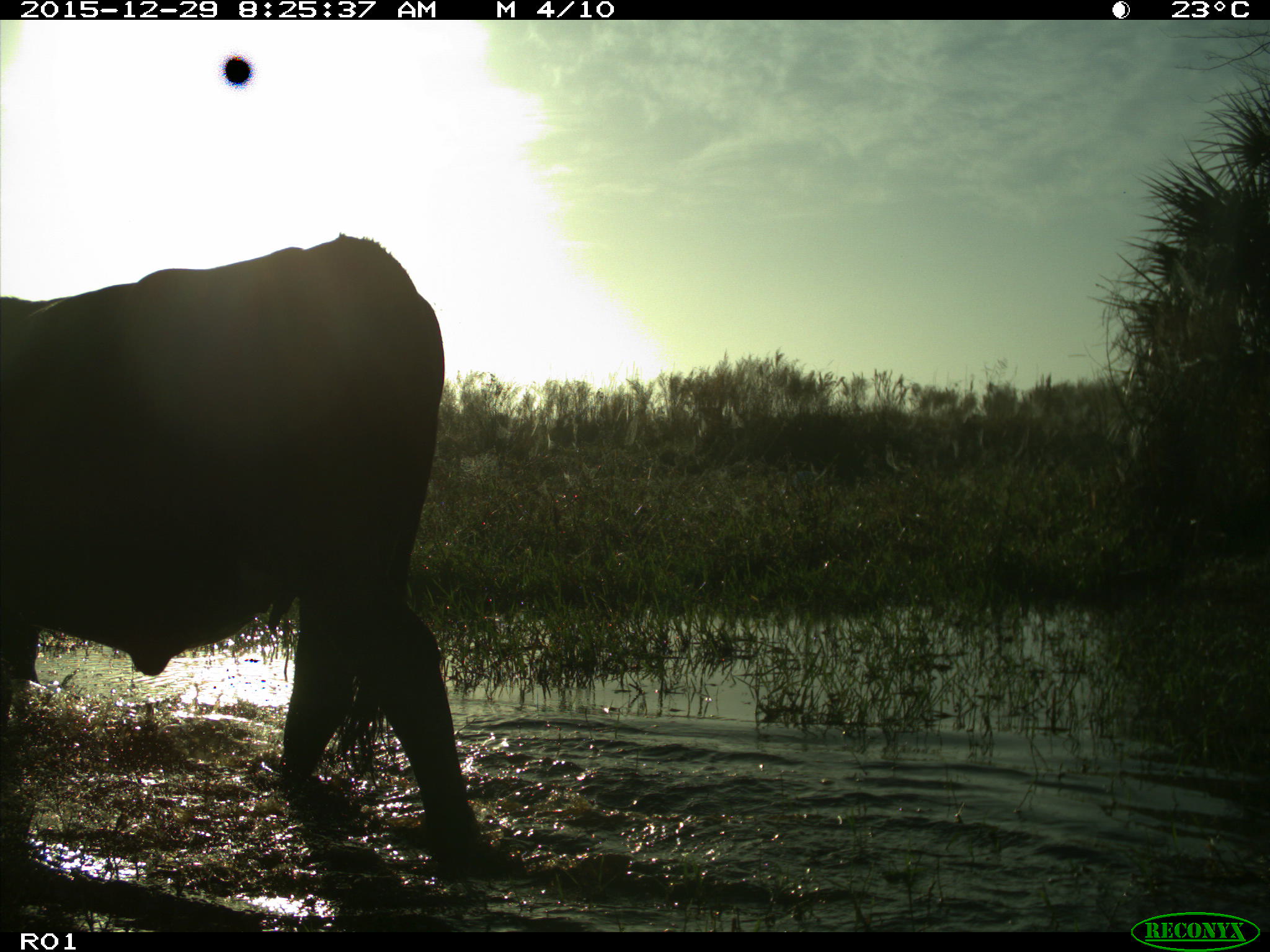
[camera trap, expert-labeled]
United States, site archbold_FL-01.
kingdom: Animalia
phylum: Chordata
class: Mammalia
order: Artiodactyla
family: Bovidae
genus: Bos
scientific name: Bos taurus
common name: domestic cow